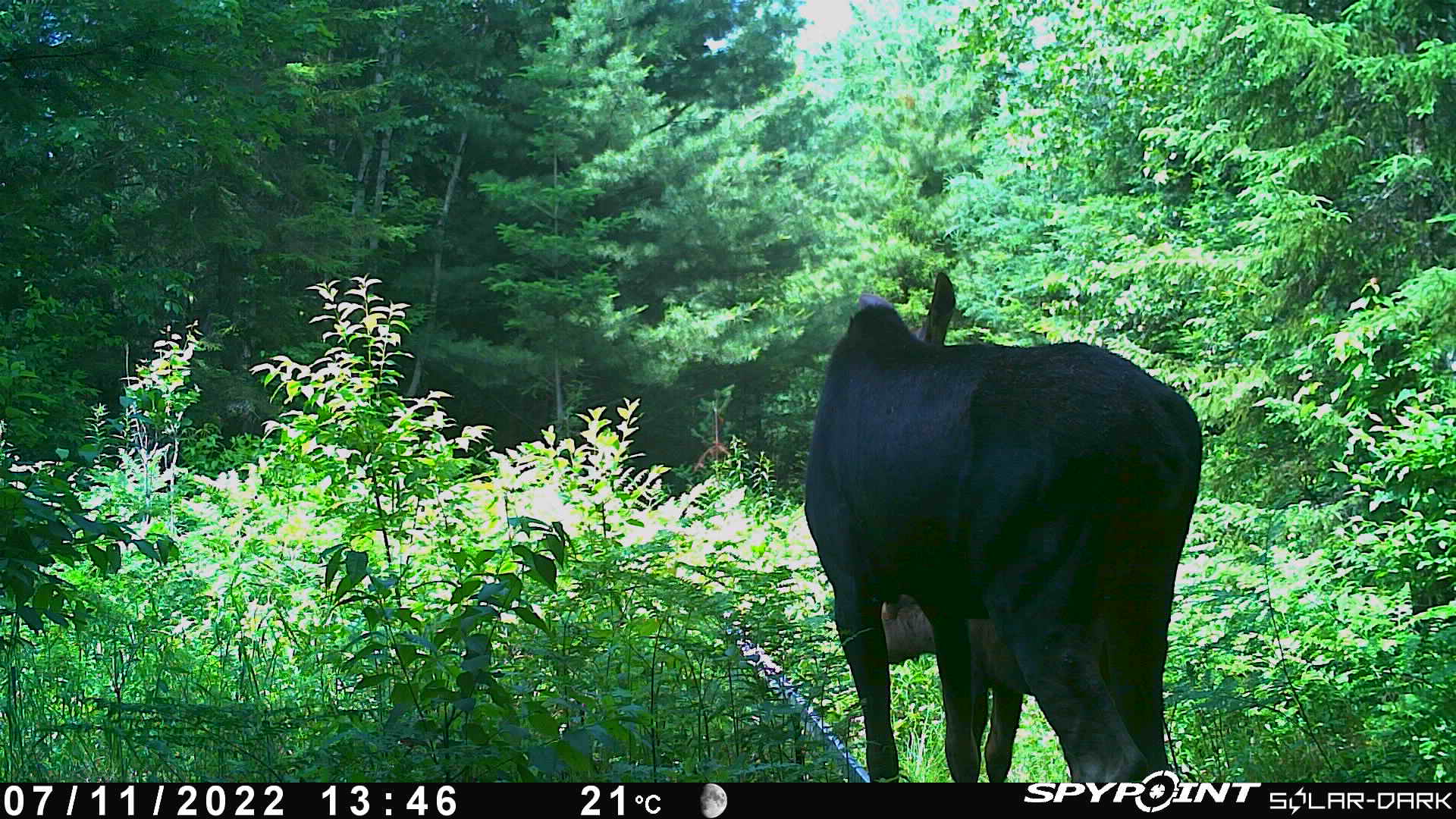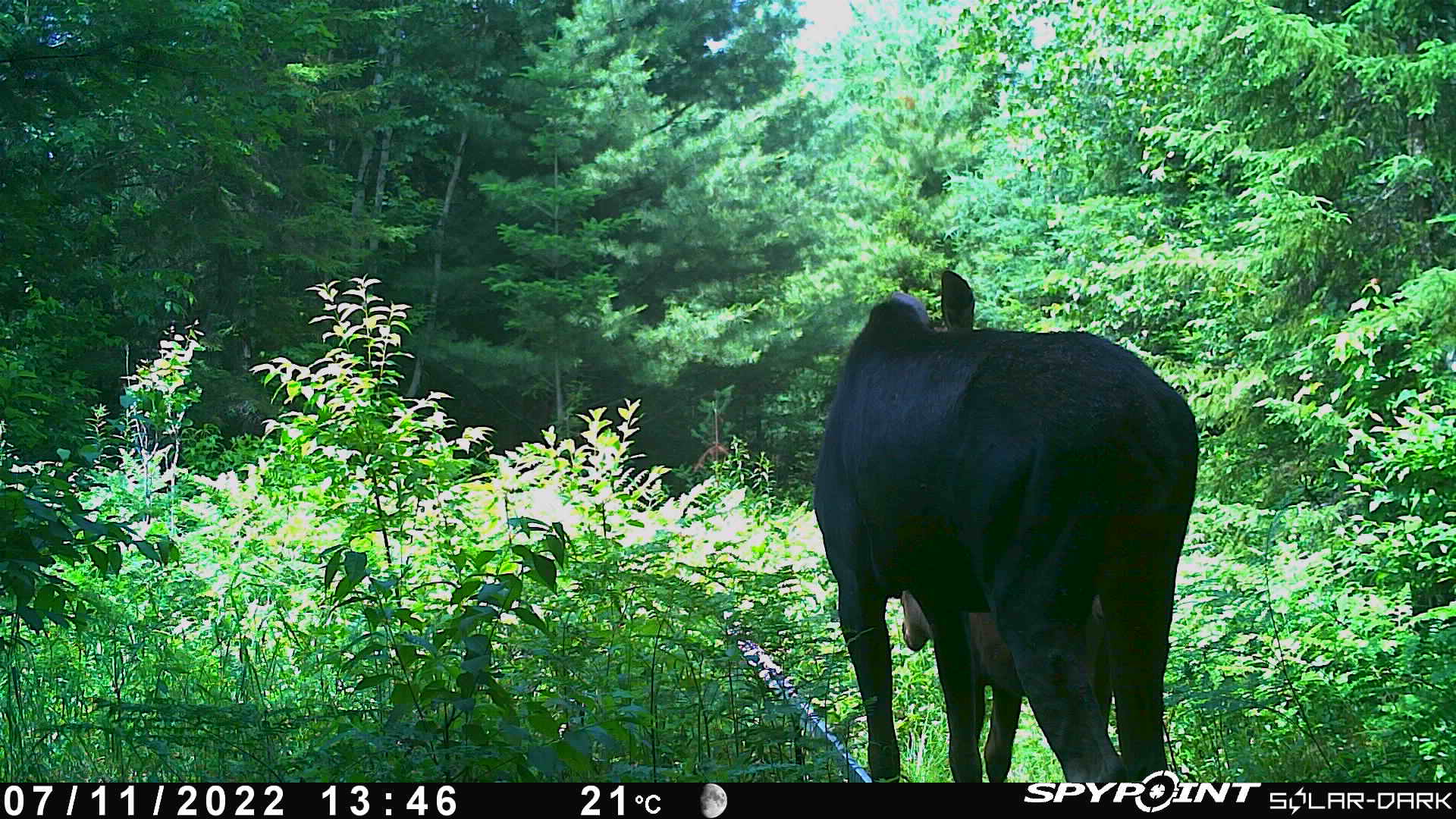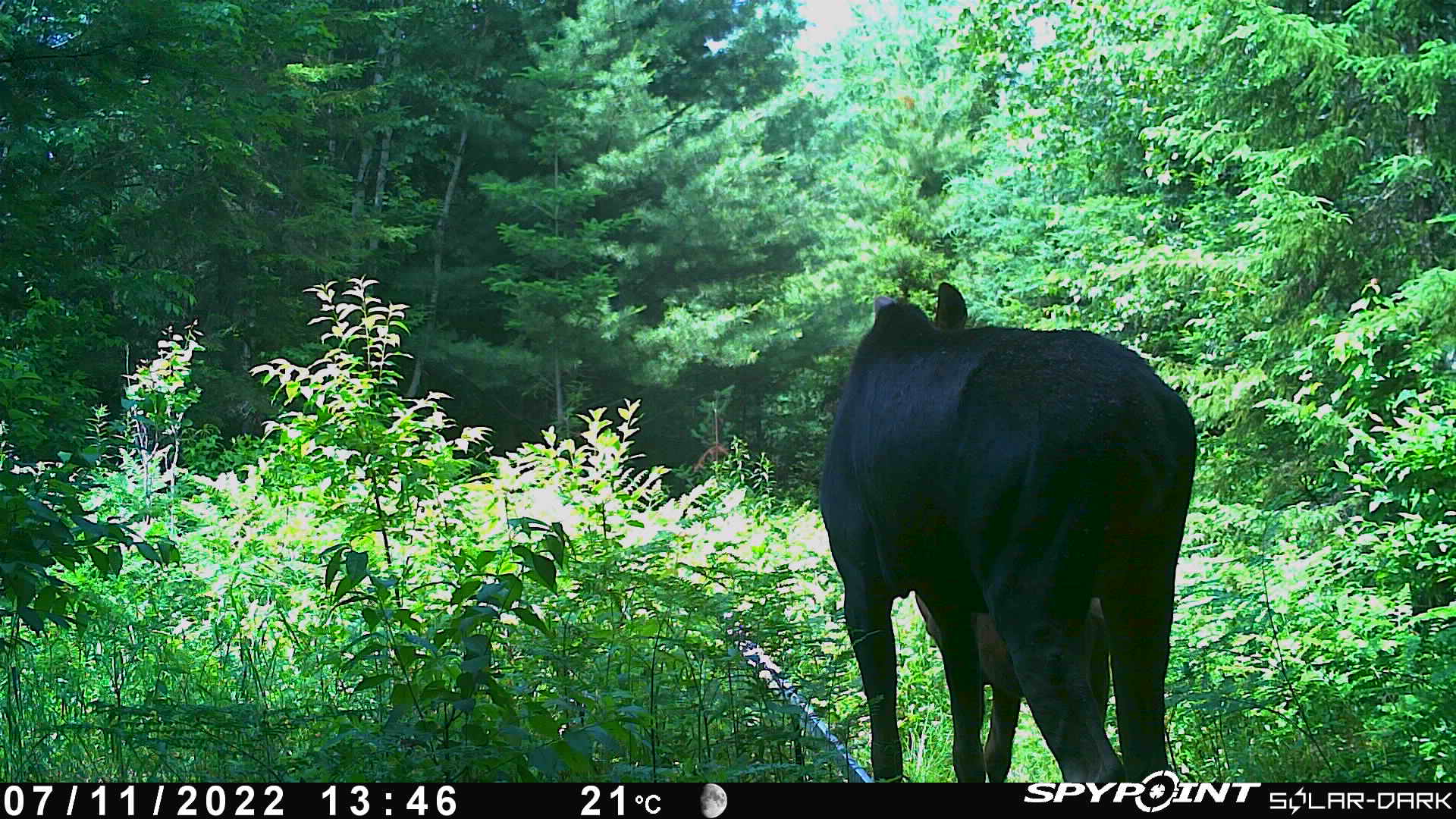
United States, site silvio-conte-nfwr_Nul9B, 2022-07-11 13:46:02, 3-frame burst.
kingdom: Animalia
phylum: Chordata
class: Mammalia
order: Artiodactyla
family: Cervidae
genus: Alces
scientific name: Alces alces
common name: moose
Moose (Alces alces).